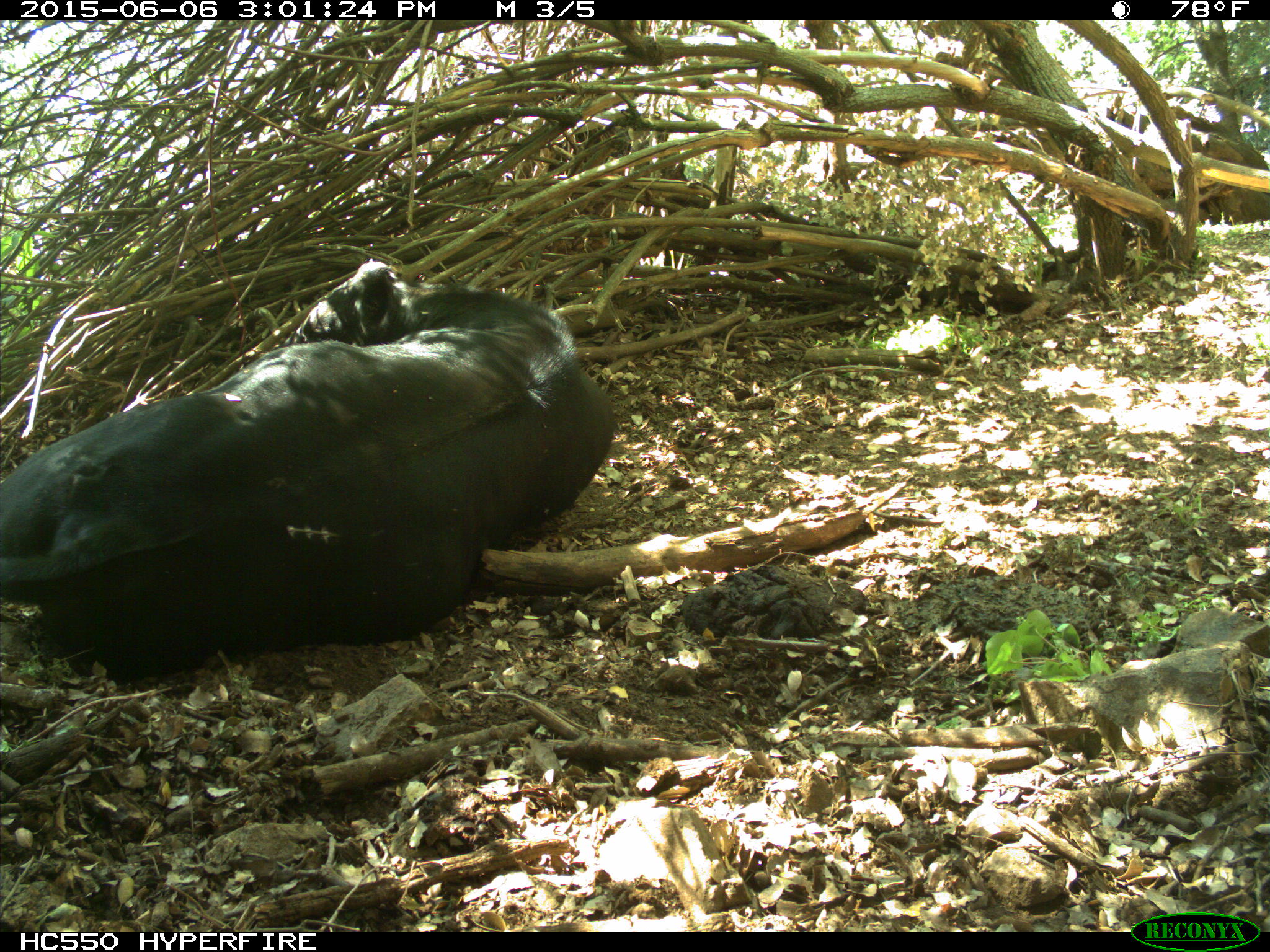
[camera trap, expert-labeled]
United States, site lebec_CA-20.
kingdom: Animalia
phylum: Chordata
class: Mammalia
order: Artiodactyla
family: Bovidae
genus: Bos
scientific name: Bos taurus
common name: domestic cow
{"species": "Bos taurus (domestic cow)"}